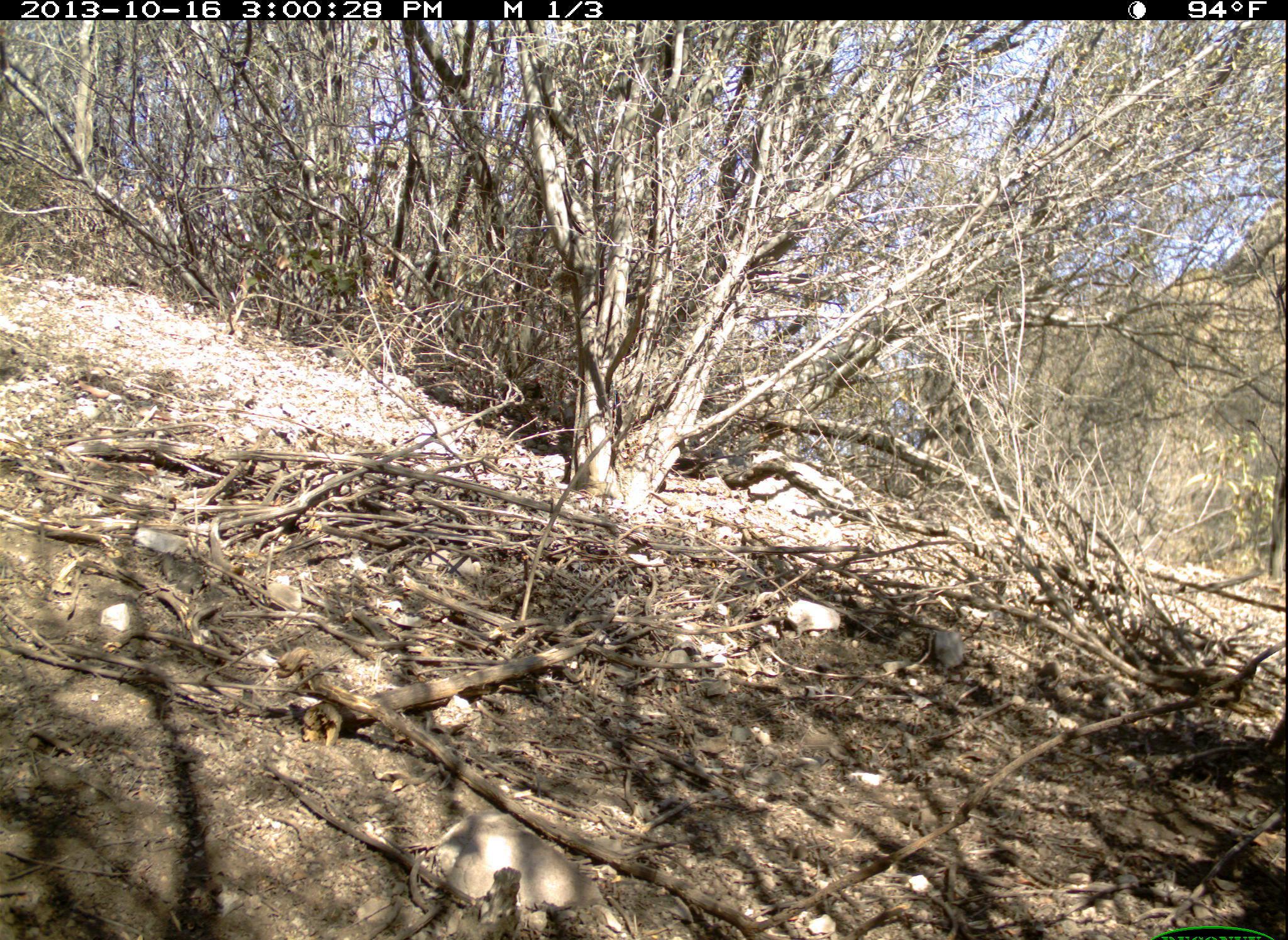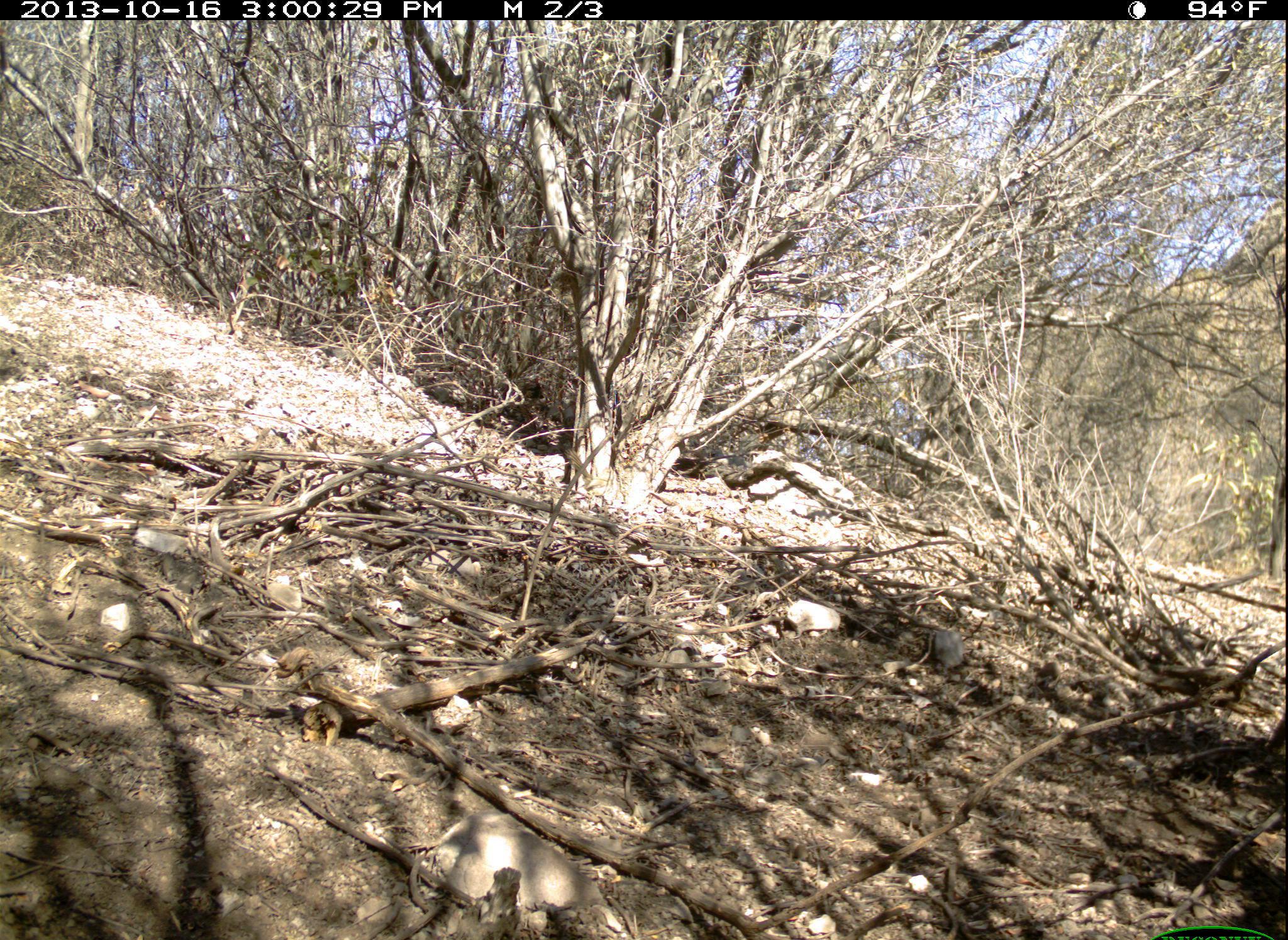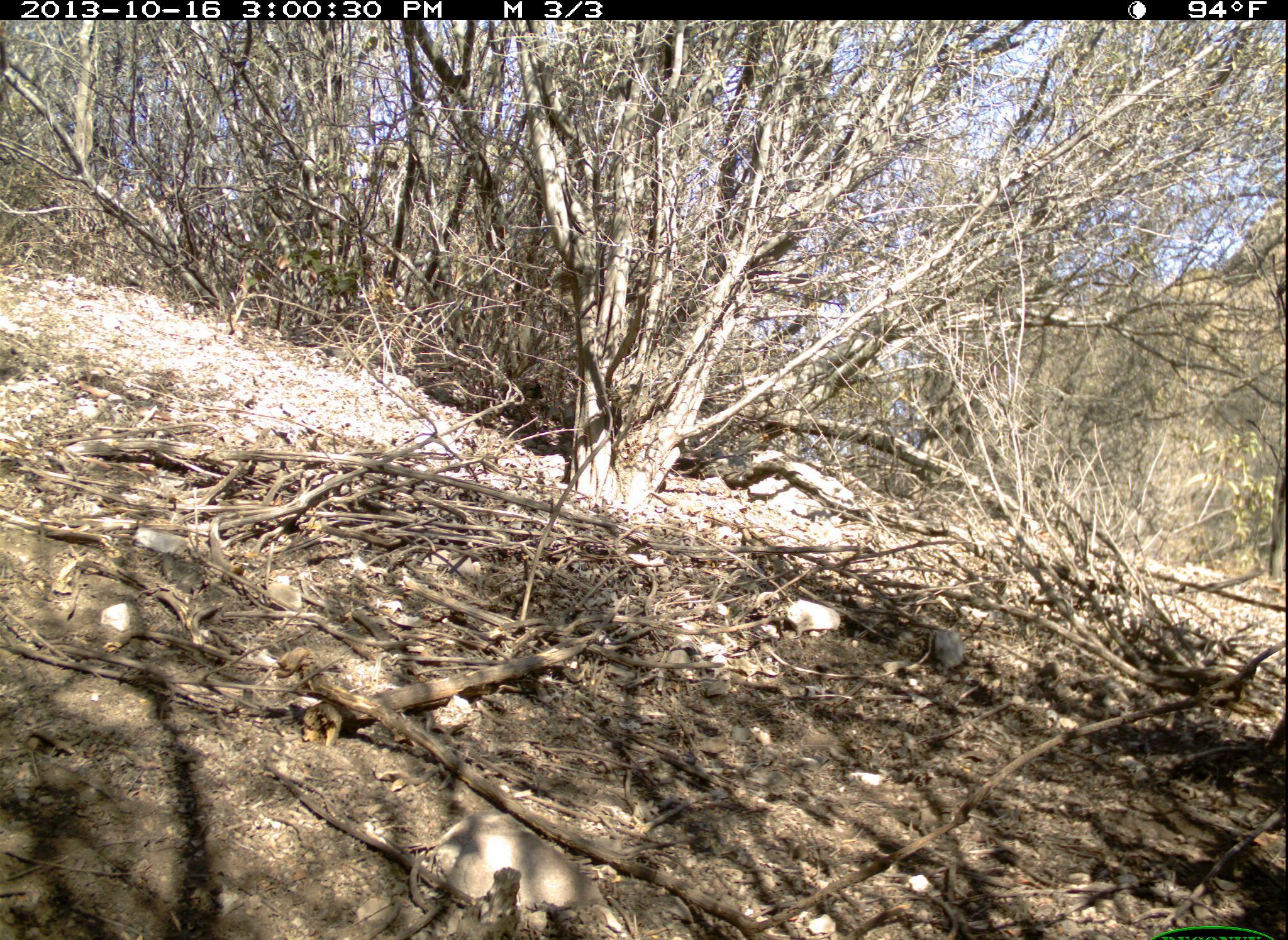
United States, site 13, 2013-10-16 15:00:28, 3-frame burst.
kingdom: Animalia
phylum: Chordata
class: Aves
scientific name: Aves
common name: bird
Bird (Aves).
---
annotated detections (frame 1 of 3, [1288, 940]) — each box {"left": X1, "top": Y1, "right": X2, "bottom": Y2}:
bird: {"left": 576, "top": 474, "right": 615, "bottom": 498}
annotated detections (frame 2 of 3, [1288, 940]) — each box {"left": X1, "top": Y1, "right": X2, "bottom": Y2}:
bird: {"left": 560, "top": 439, "right": 594, "bottom": 483}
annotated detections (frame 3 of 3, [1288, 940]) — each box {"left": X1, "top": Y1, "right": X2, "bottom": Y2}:
bird: {"left": 606, "top": 385, "right": 638, "bottom": 409}